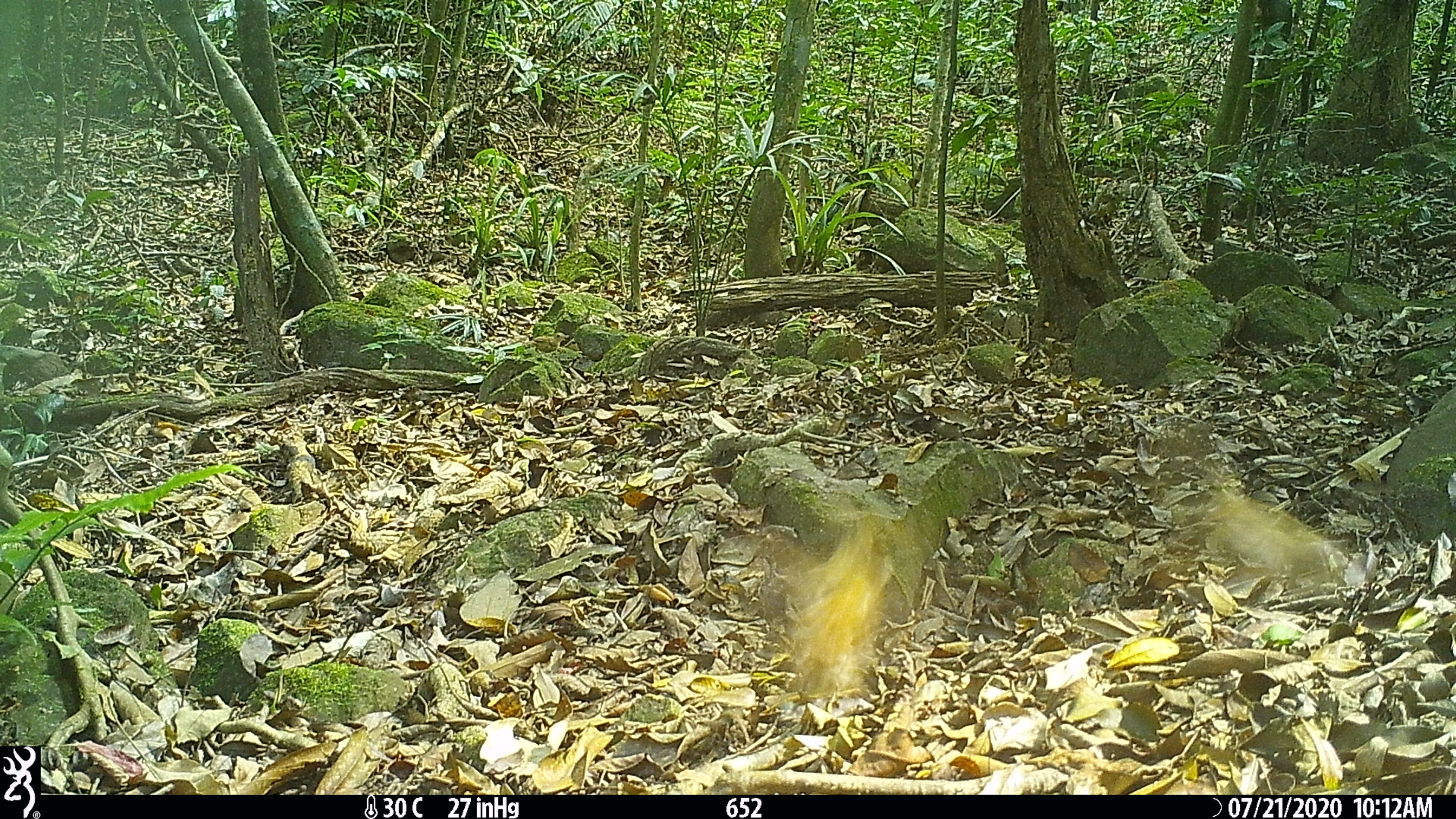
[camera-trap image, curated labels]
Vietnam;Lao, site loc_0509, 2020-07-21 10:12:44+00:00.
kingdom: Animalia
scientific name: Animalia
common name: animal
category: unidentified animal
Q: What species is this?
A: Unidentified animal (animal) (Animalia).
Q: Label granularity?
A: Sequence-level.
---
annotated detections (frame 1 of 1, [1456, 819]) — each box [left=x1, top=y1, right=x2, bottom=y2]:
unidentified animal: [left=794, top=521, right=890, bottom=690]; [left=1211, top=490, right=1329, bottom=578]